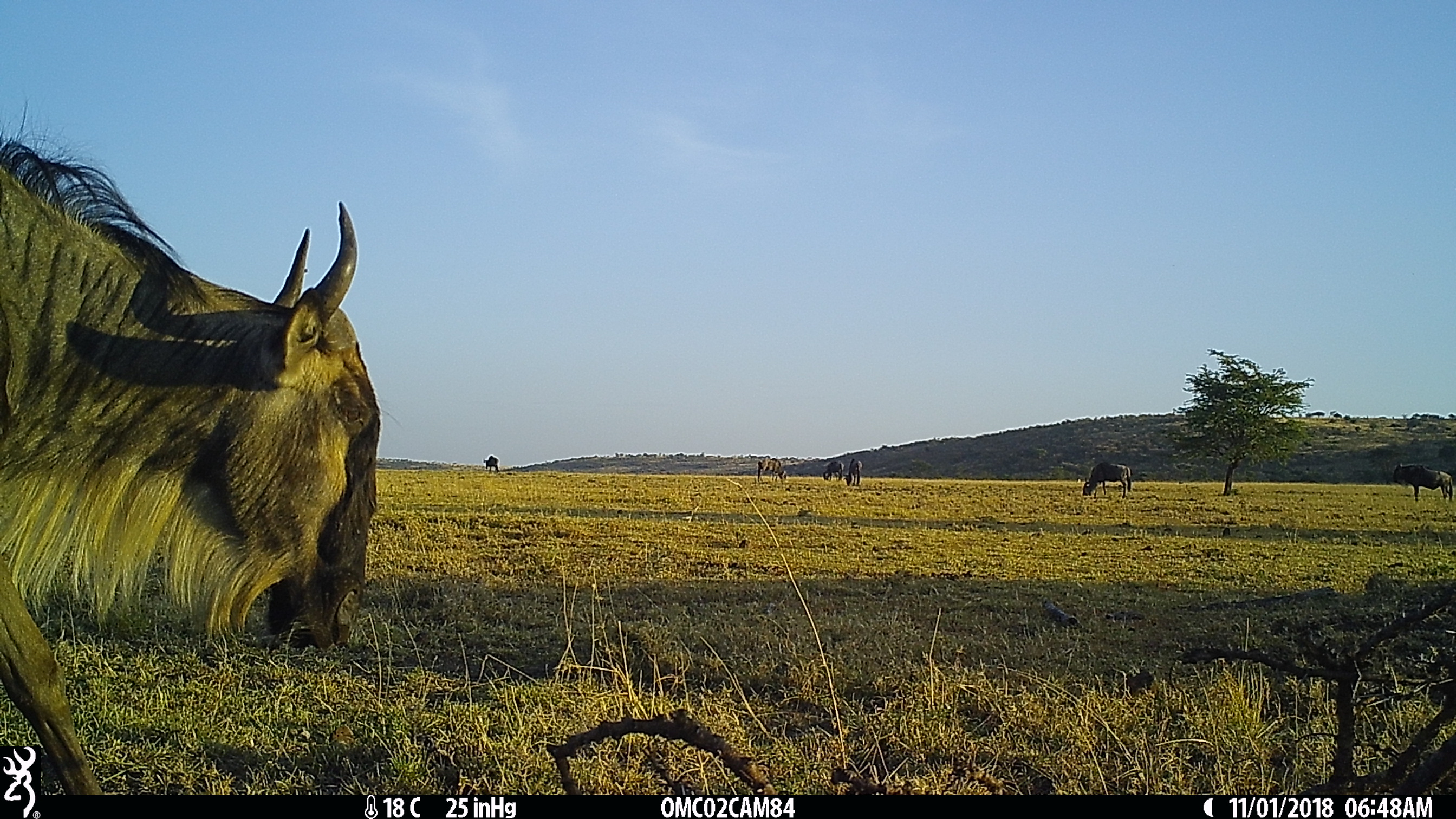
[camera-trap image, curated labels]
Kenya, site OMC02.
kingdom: Animalia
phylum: Chordata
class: Mammalia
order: Artiodactyla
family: Bovidae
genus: Connochaetes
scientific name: Connochaetes taurinus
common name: blue wildebeest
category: wildebeest